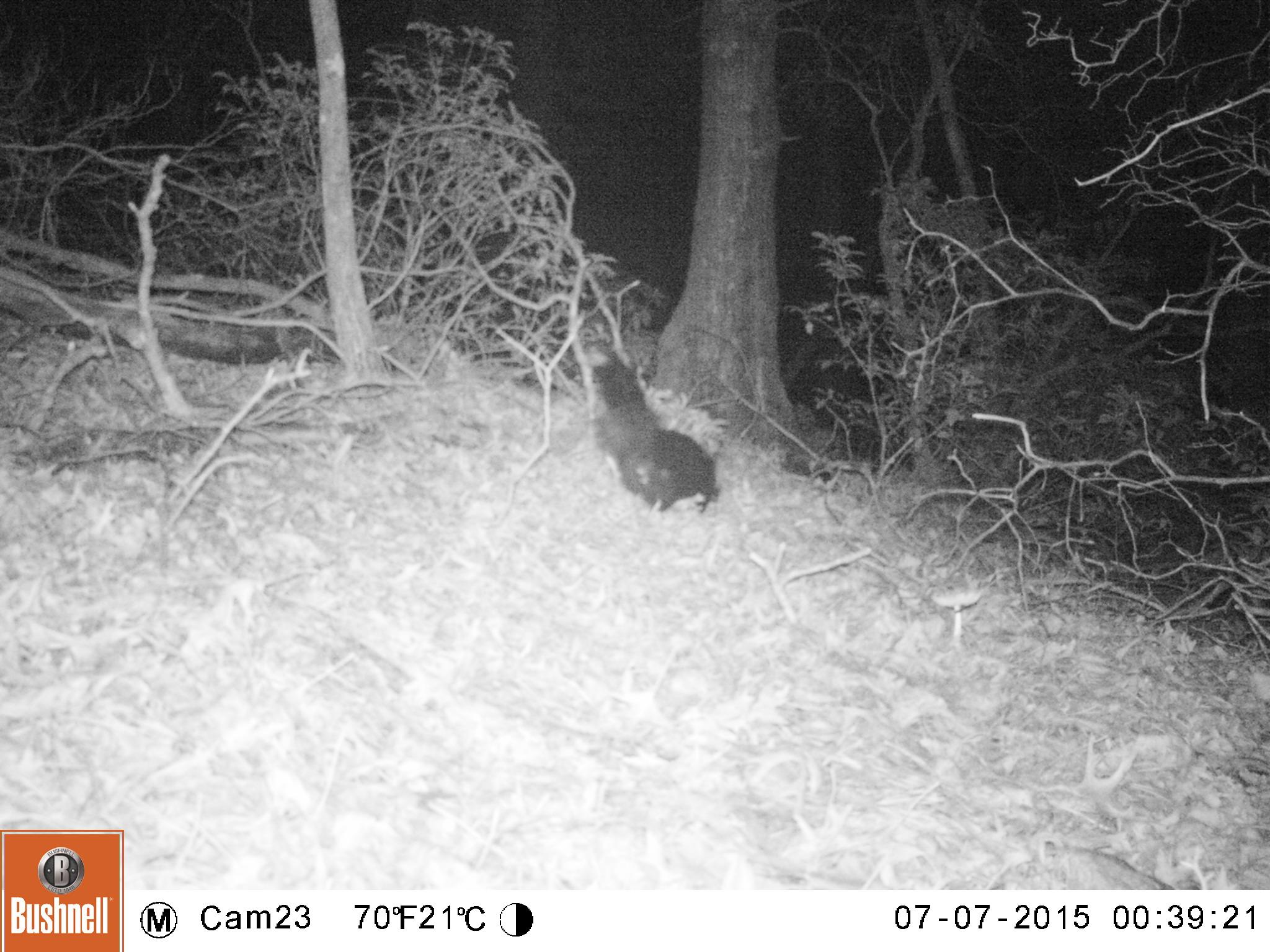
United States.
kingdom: Animalia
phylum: Chordata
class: Mammalia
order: Carnivora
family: Mephitidae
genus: Mephitis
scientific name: Mephitis mephitis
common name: striped skunk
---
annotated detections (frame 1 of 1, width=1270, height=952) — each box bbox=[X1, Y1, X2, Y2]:
Striped Skunk: bbox=[579, 347, 730, 516]